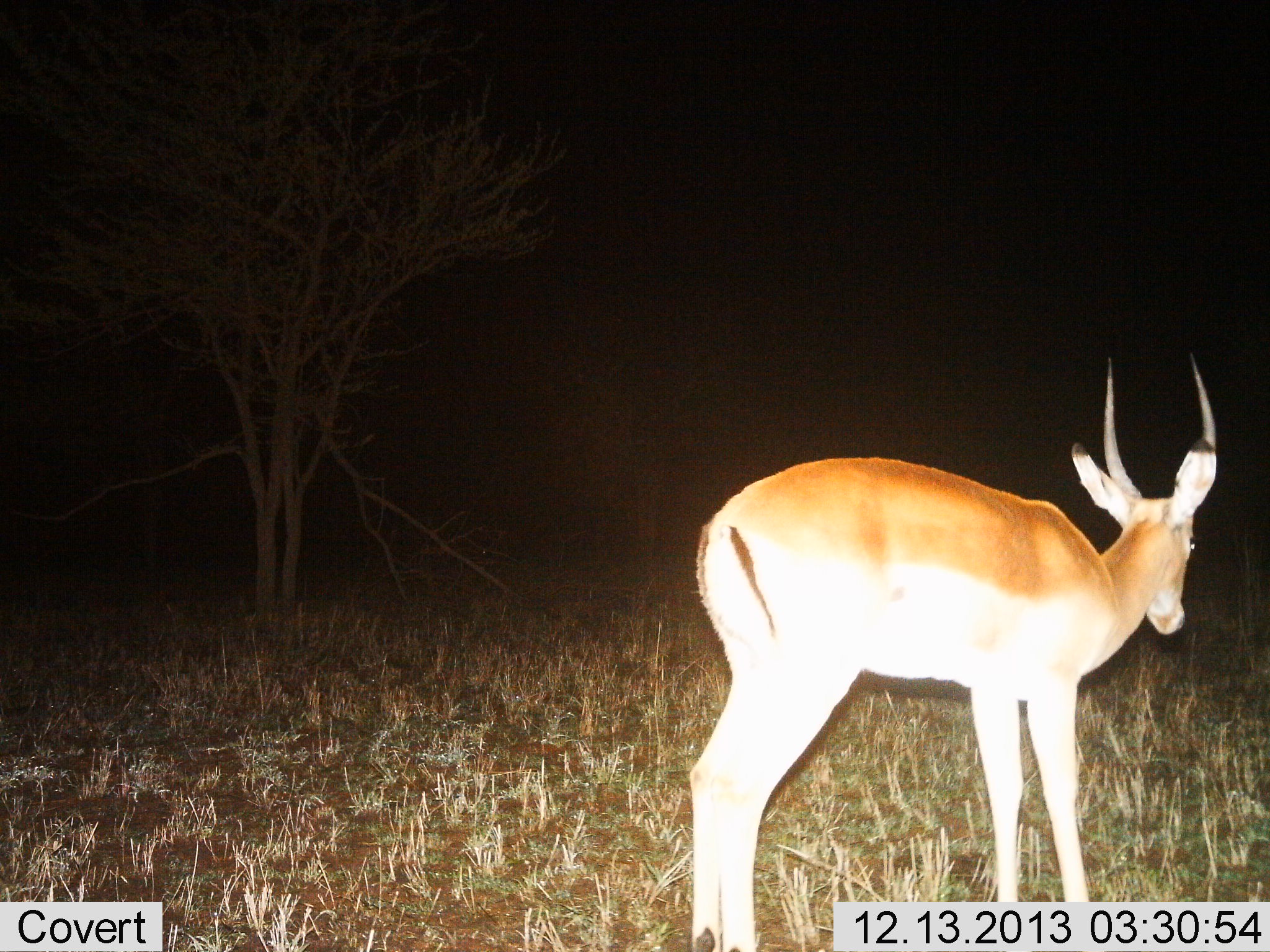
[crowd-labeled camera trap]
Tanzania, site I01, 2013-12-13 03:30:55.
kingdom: Animalia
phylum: Chordata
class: Mammalia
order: Artiodactyla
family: Bovidae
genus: Nanger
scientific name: Nanger granti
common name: grant's gazelle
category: gazellegrants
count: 1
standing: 80%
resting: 0%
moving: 20%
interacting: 0%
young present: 0%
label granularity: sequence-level